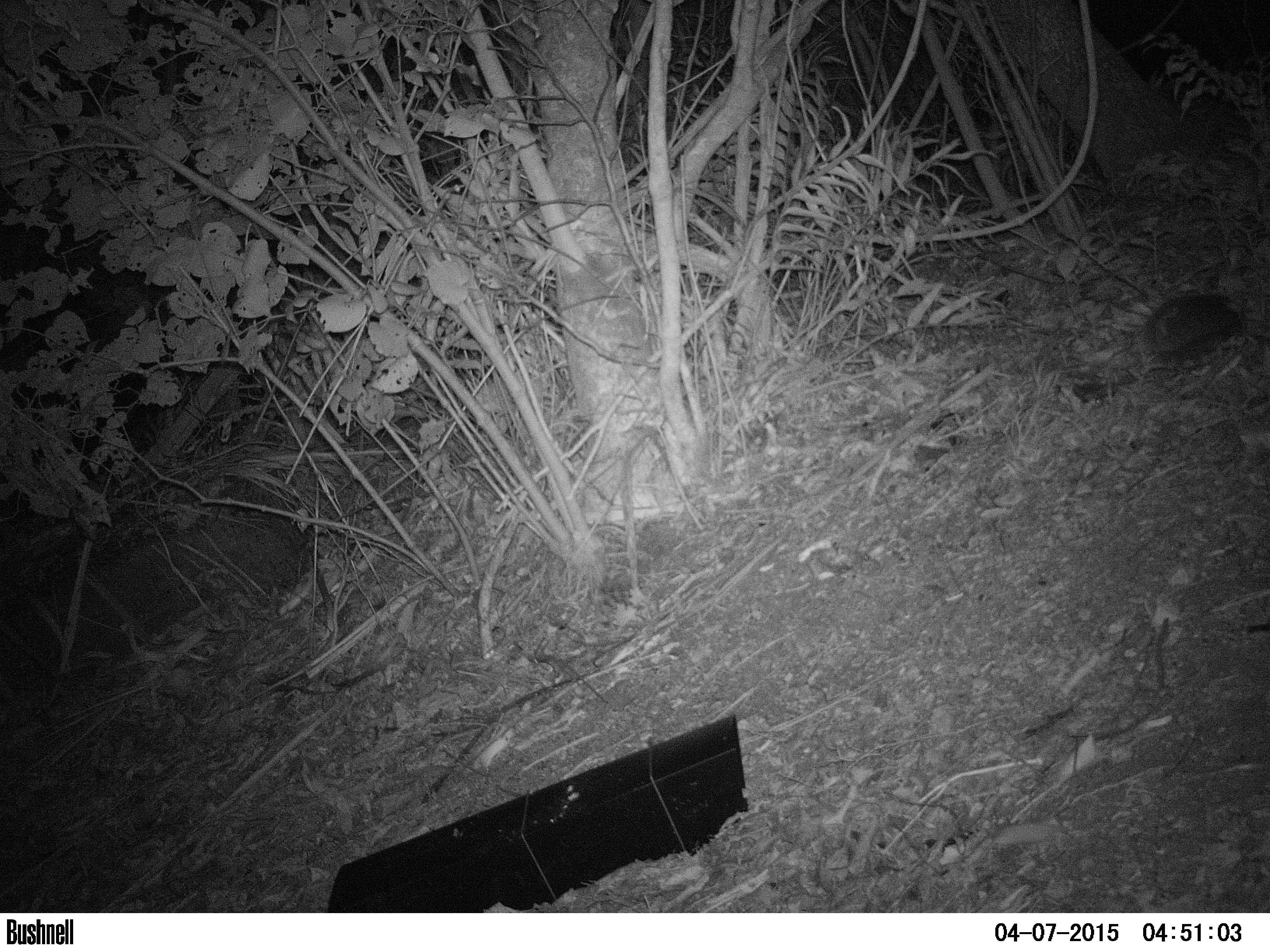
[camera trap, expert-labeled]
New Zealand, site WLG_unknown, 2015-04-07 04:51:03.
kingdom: Animalia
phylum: Chordata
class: Mammalia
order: Eulipotyphla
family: Erinaceidae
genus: Erinaceus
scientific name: Erinaceus europaeus europaeus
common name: european hedgehog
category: hedgehog